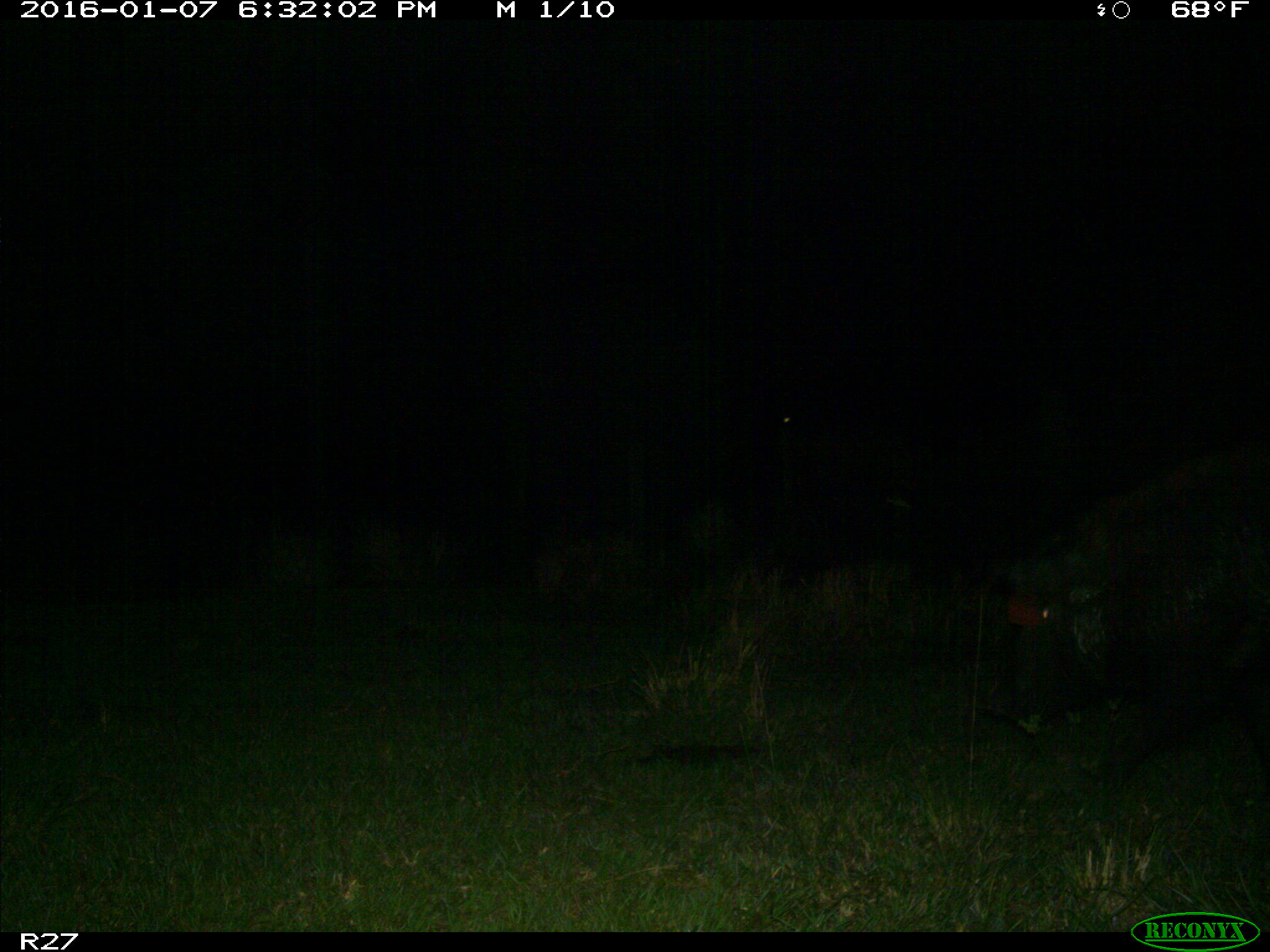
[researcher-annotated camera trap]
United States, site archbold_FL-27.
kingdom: Animalia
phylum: Chordata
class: Mammalia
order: Artiodactyla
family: Suidae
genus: Sus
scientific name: Sus scrofa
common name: wild boar